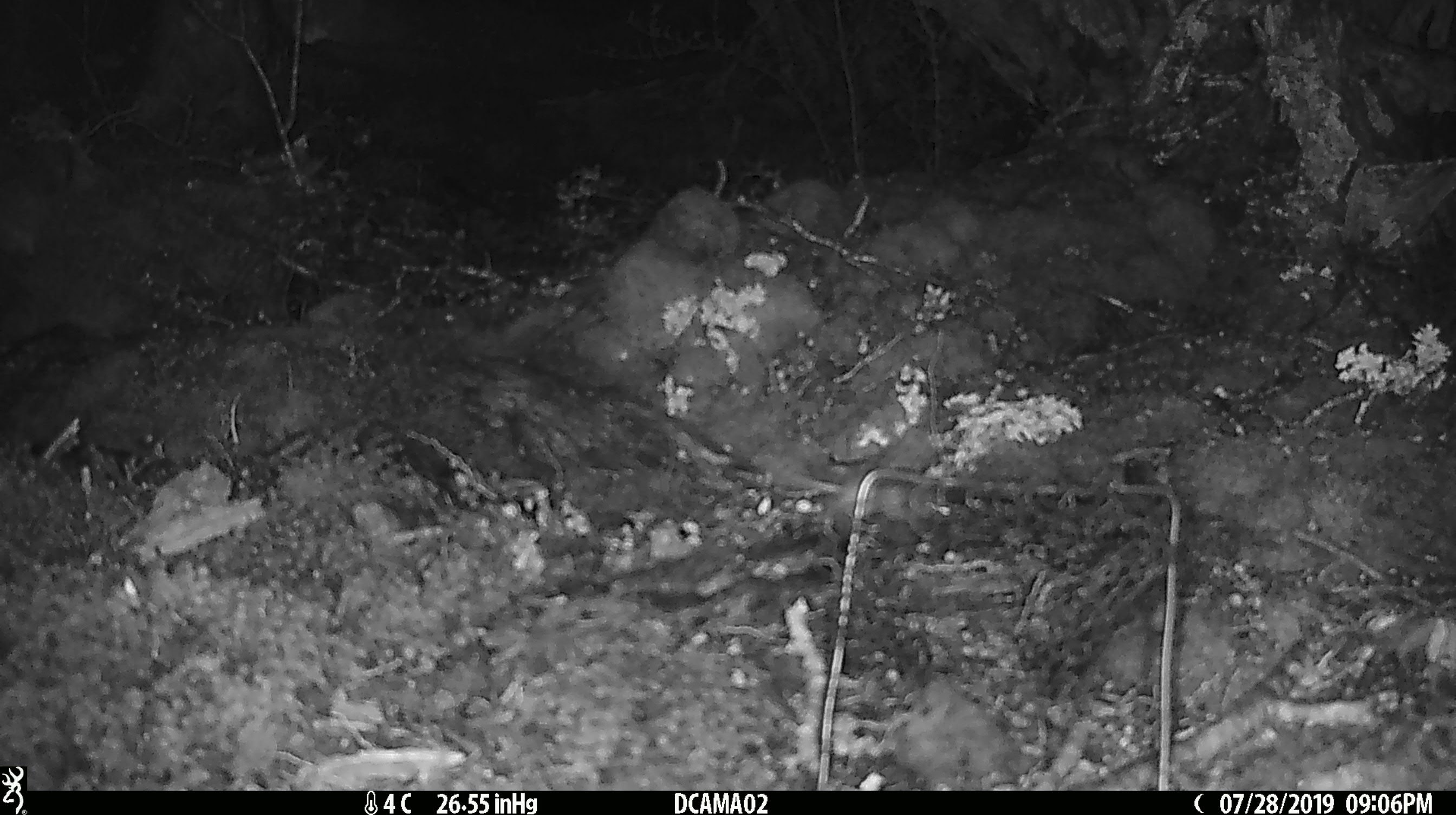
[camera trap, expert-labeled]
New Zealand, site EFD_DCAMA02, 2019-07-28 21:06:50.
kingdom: Animalia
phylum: Chordata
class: Mammalia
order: Rodentia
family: Muridae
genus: Mus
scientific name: Mus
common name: mouse